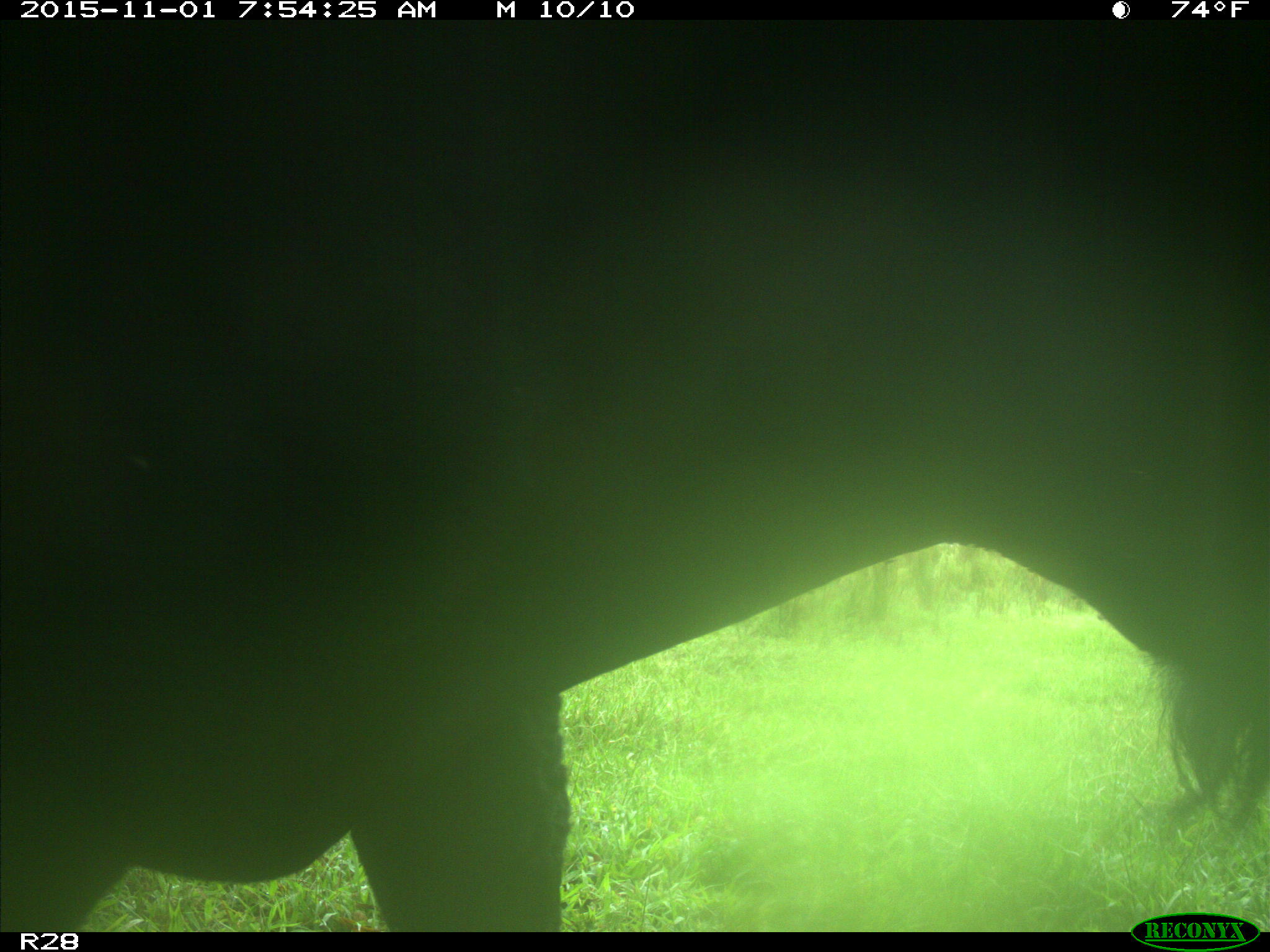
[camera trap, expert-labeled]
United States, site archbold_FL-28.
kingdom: Animalia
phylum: Chordata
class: Mammalia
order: Artiodactyla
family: Bovidae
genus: Bos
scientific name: Bos taurus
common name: domestic cow